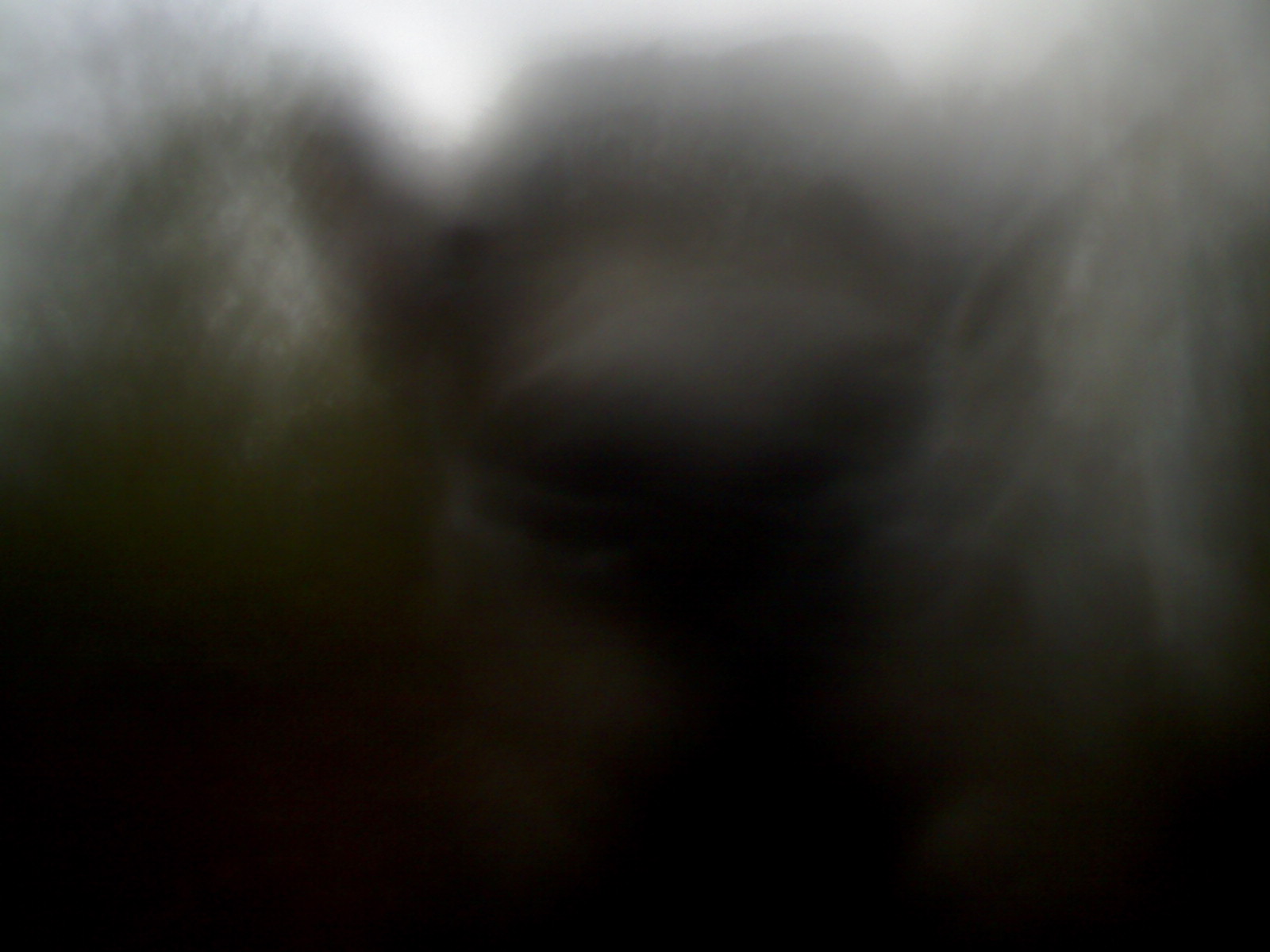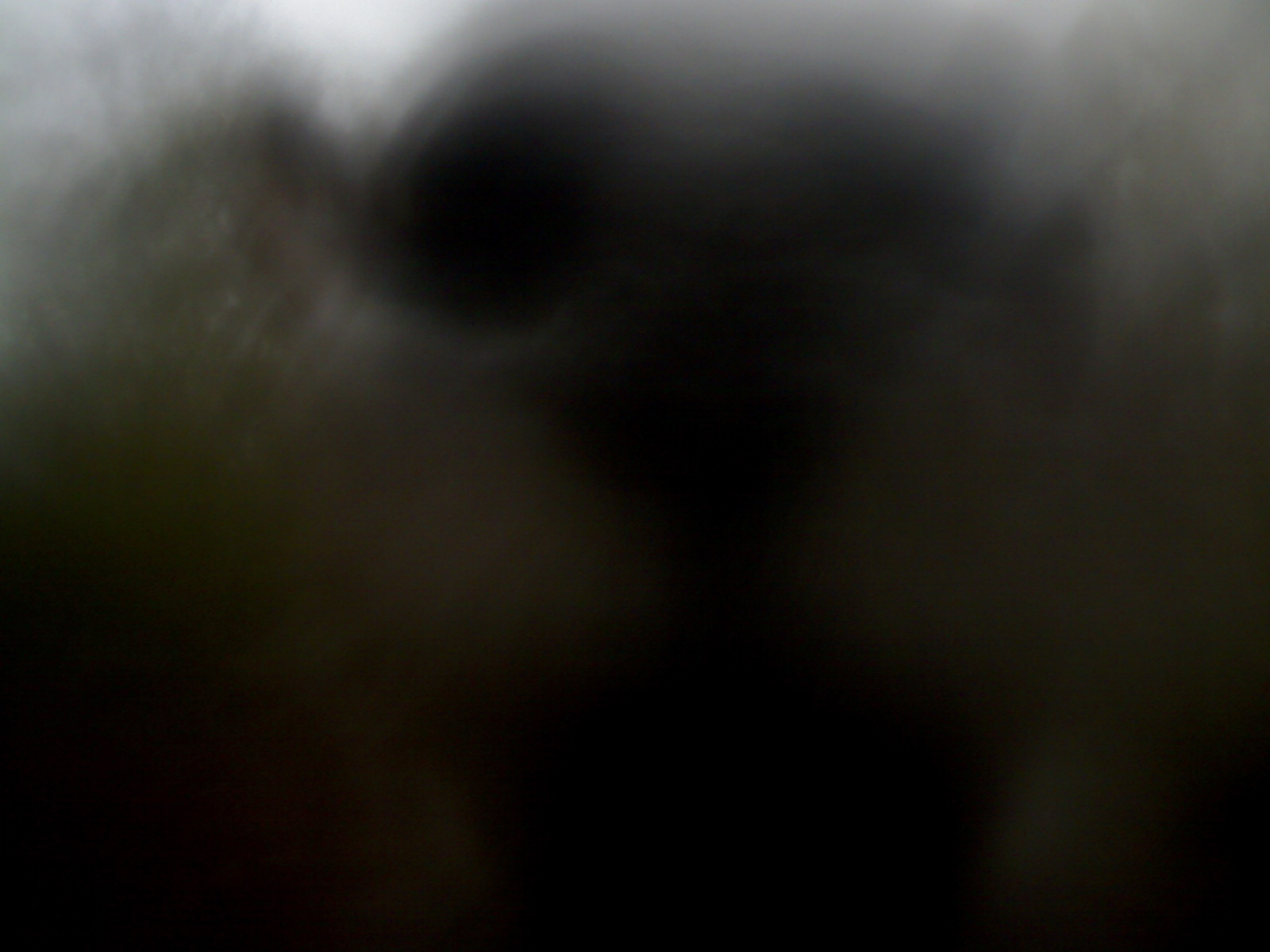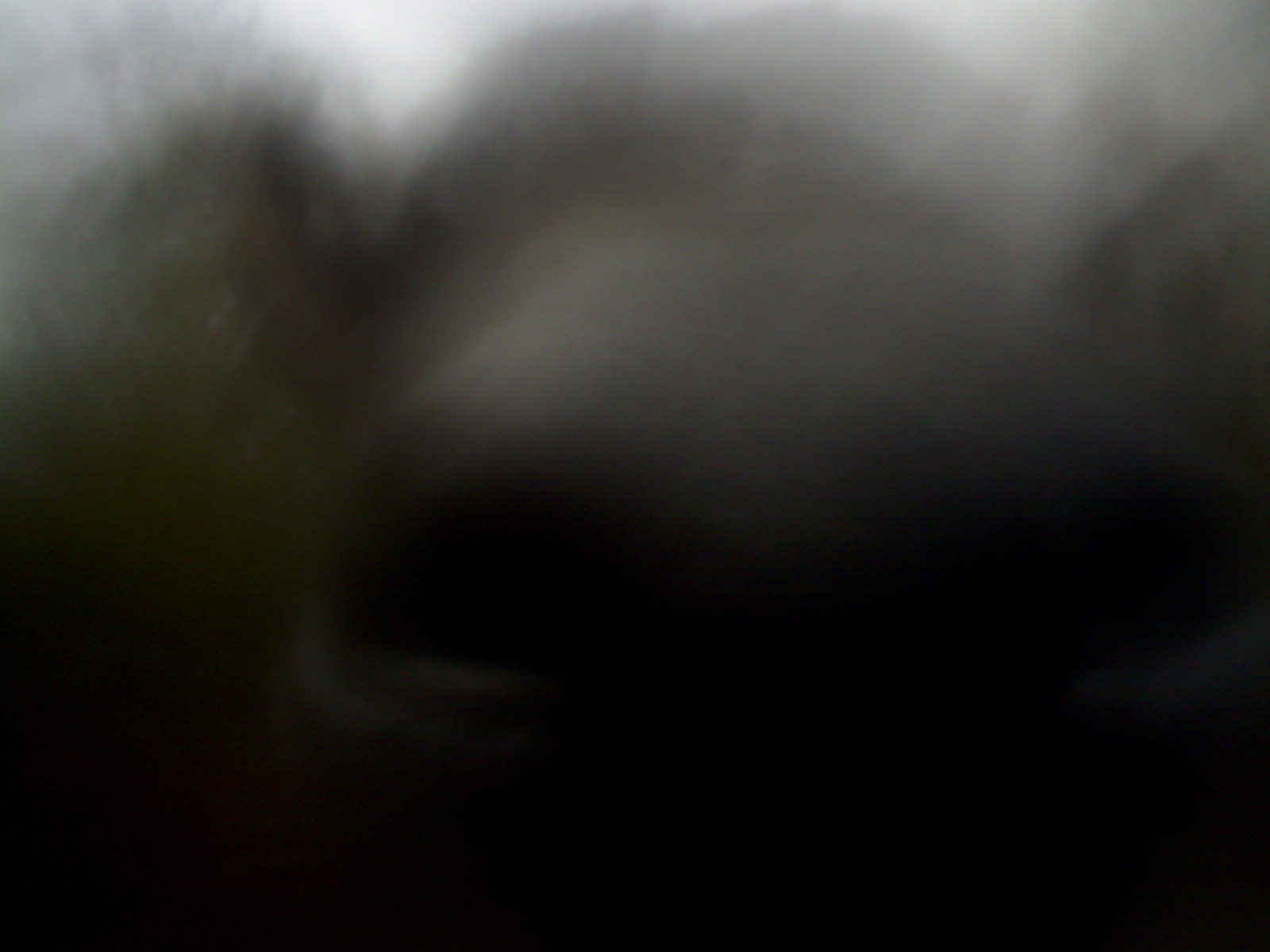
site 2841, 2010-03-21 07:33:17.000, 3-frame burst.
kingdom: Animalia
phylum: Chordata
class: Mammalia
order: Artiodactyla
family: Bovidae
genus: Capricornis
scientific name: Capricornis sumatraensis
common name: southern serow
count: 1